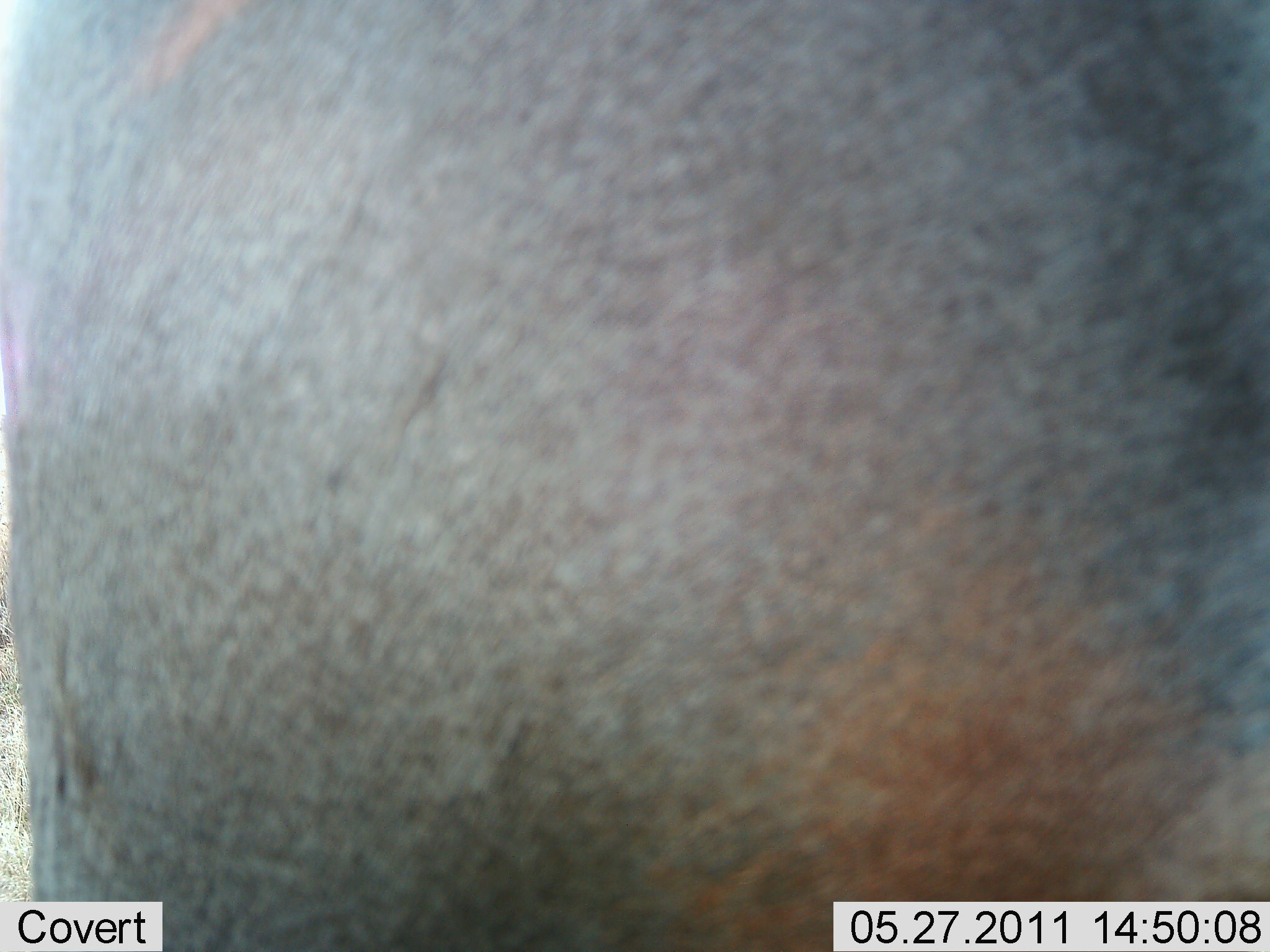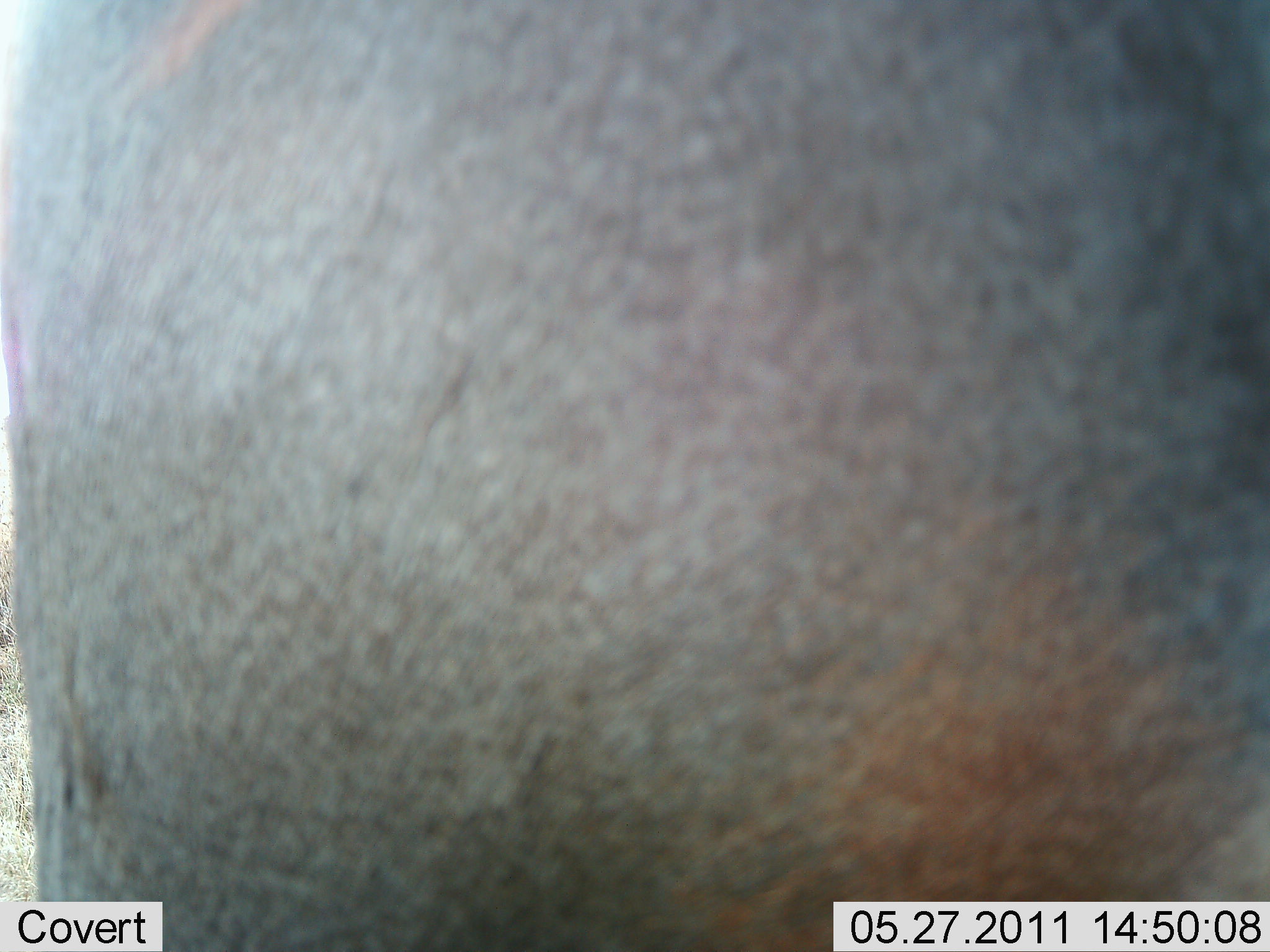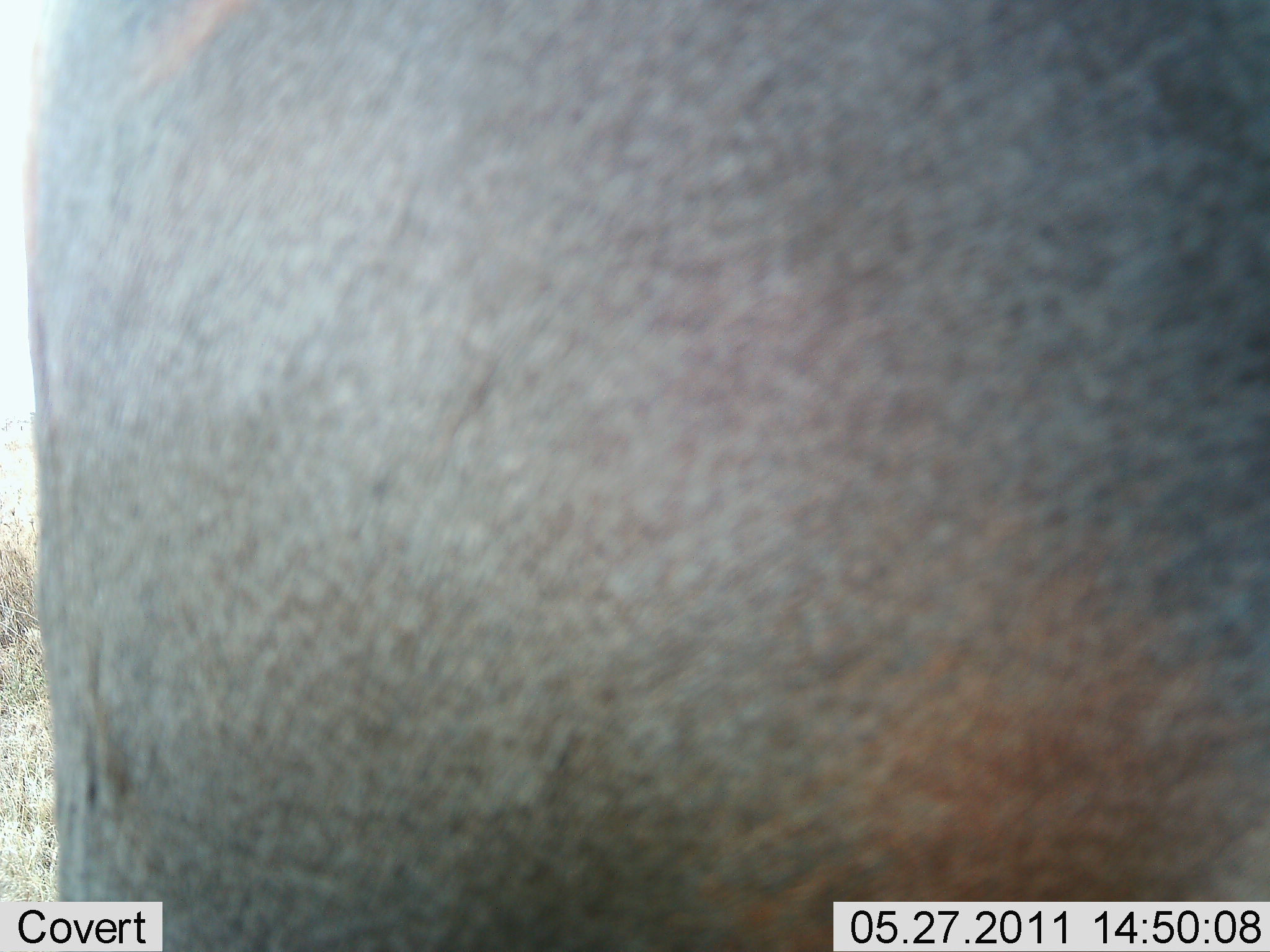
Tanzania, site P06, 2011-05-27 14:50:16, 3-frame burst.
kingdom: Animalia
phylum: Chordata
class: Mammalia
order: Proboscidea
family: Elephantidae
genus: Loxodonta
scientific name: Loxodonta africana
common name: african bush elephant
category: elephant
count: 1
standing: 100%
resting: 0%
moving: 0%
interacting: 0%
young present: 0%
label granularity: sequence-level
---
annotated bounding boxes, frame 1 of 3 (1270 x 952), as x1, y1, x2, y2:
animal: 1, 1, 1270, 952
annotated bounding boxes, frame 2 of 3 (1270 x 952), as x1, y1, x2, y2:
animal: 1, 1, 1270, 952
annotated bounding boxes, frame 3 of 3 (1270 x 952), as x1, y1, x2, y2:
animal: 0, 4, 1268, 952